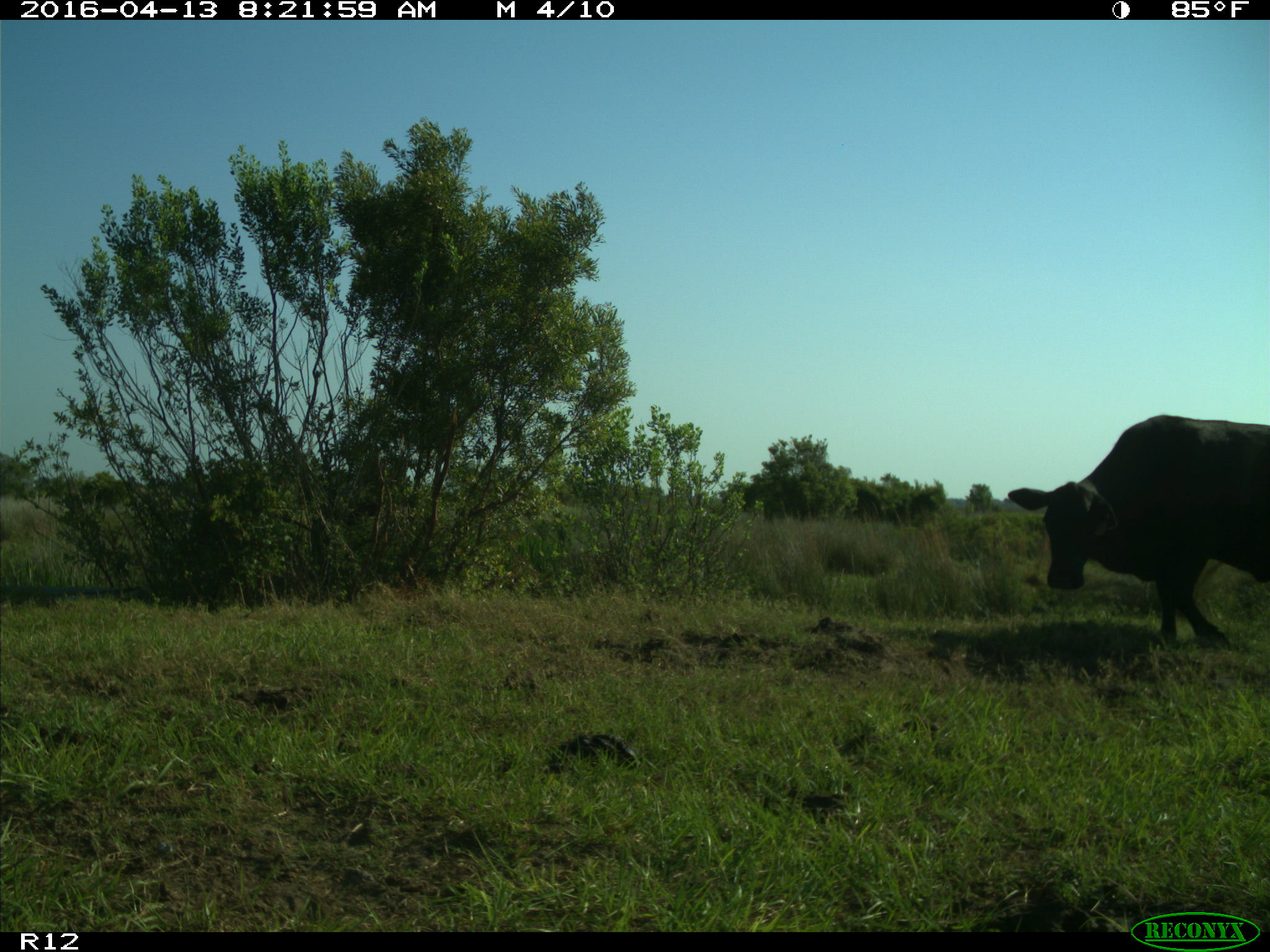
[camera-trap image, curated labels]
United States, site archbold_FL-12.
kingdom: Animalia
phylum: Chordata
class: Mammalia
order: Artiodactyla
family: Bovidae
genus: Bos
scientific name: Bos taurus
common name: domestic cow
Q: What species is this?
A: Bos taurus (domestic cow).